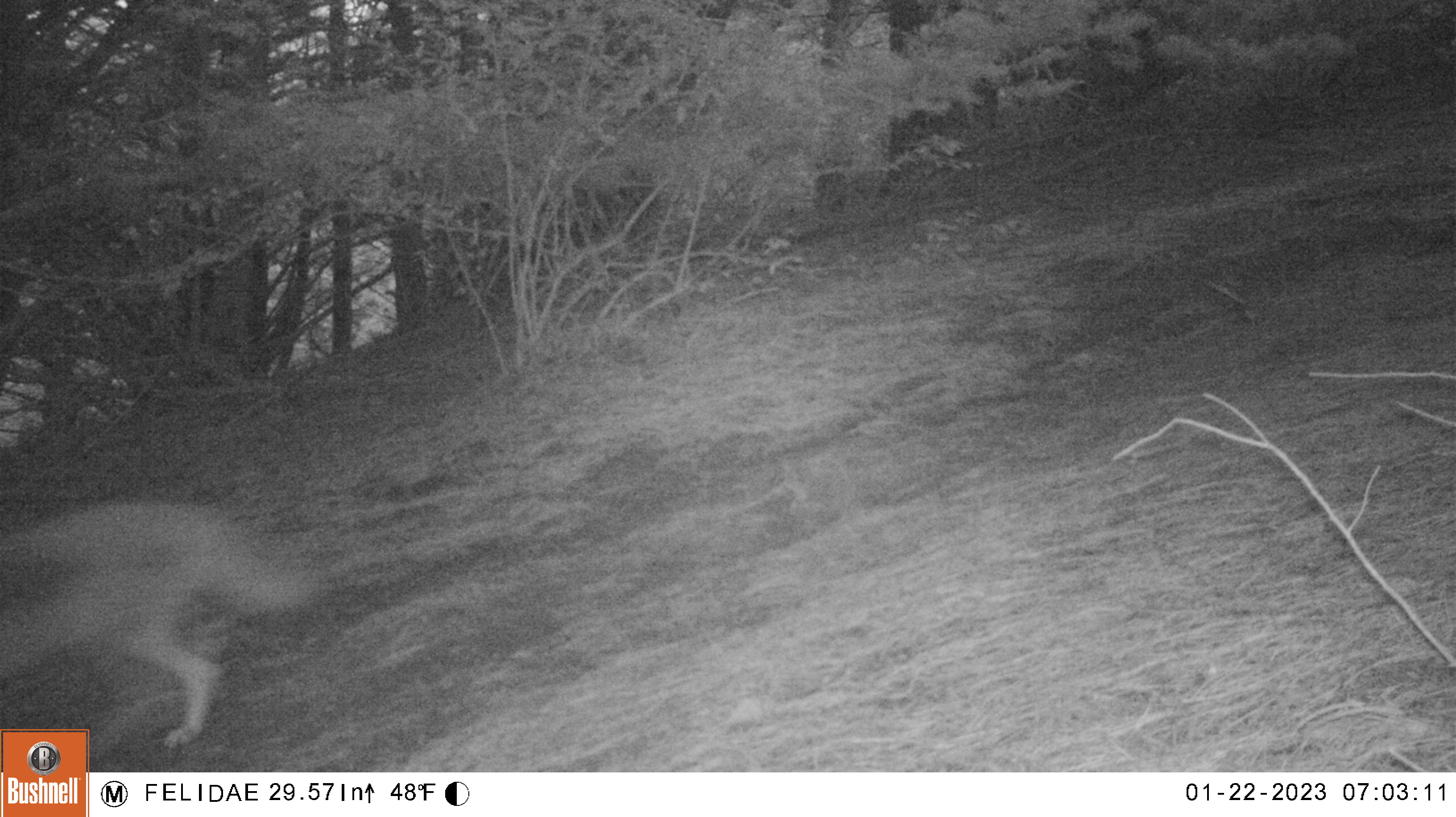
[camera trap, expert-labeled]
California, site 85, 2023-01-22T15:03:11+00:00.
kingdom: Animalia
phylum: Chordata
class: Mammalia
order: Carnivora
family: Canidae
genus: Canis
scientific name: Canis latrans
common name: coyote